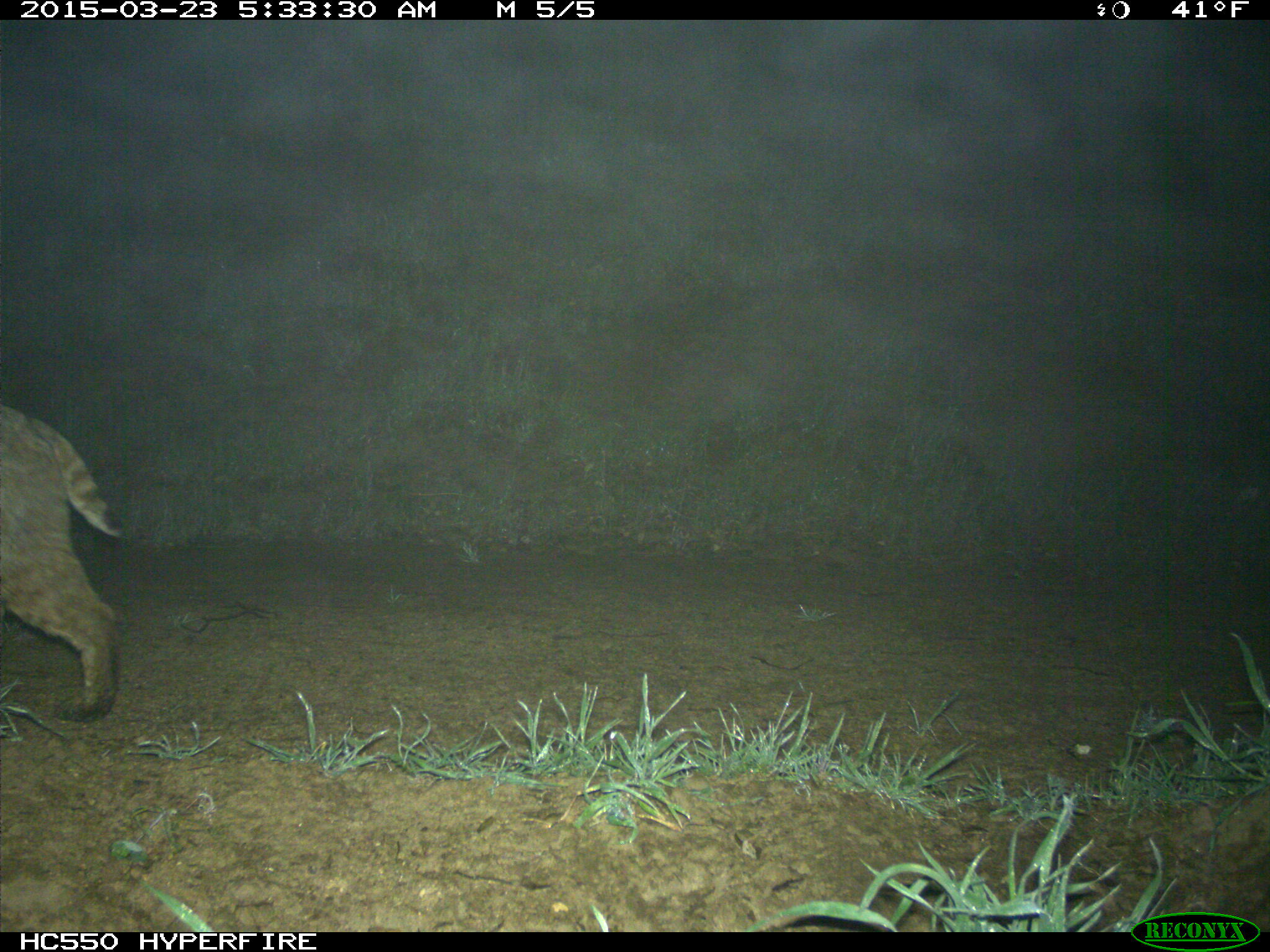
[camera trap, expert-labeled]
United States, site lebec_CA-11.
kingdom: Animalia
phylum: Chordata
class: Mammalia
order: Carnivora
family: Felidae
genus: Lynx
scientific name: Lynx rufus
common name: bobcat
Lynx rufus (bobcat).